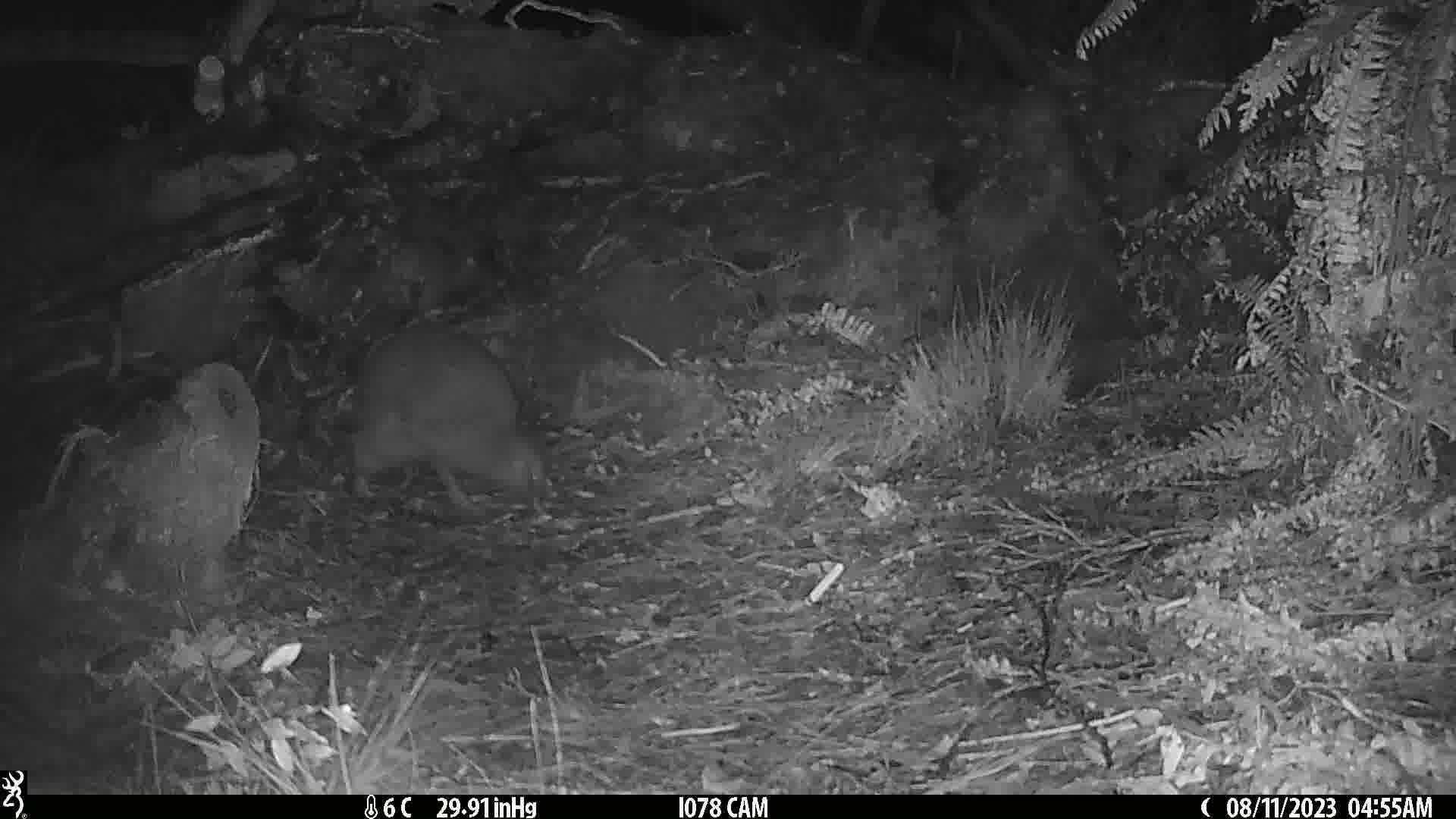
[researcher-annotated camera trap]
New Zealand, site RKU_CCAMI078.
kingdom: Animalia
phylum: Chordata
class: Aves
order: Apterygiformes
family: Apterygidae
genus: Apteryx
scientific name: Apteryx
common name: kiwi